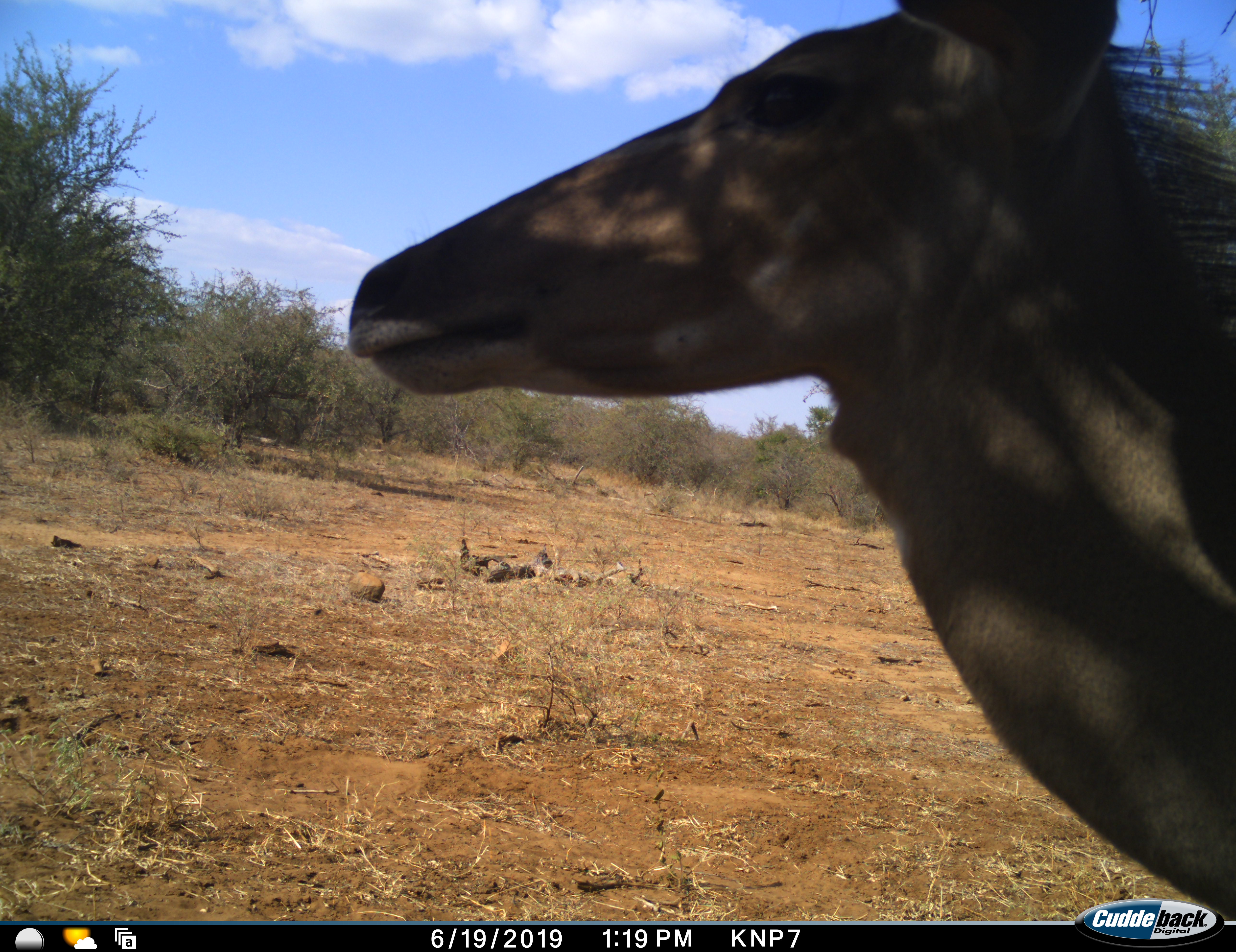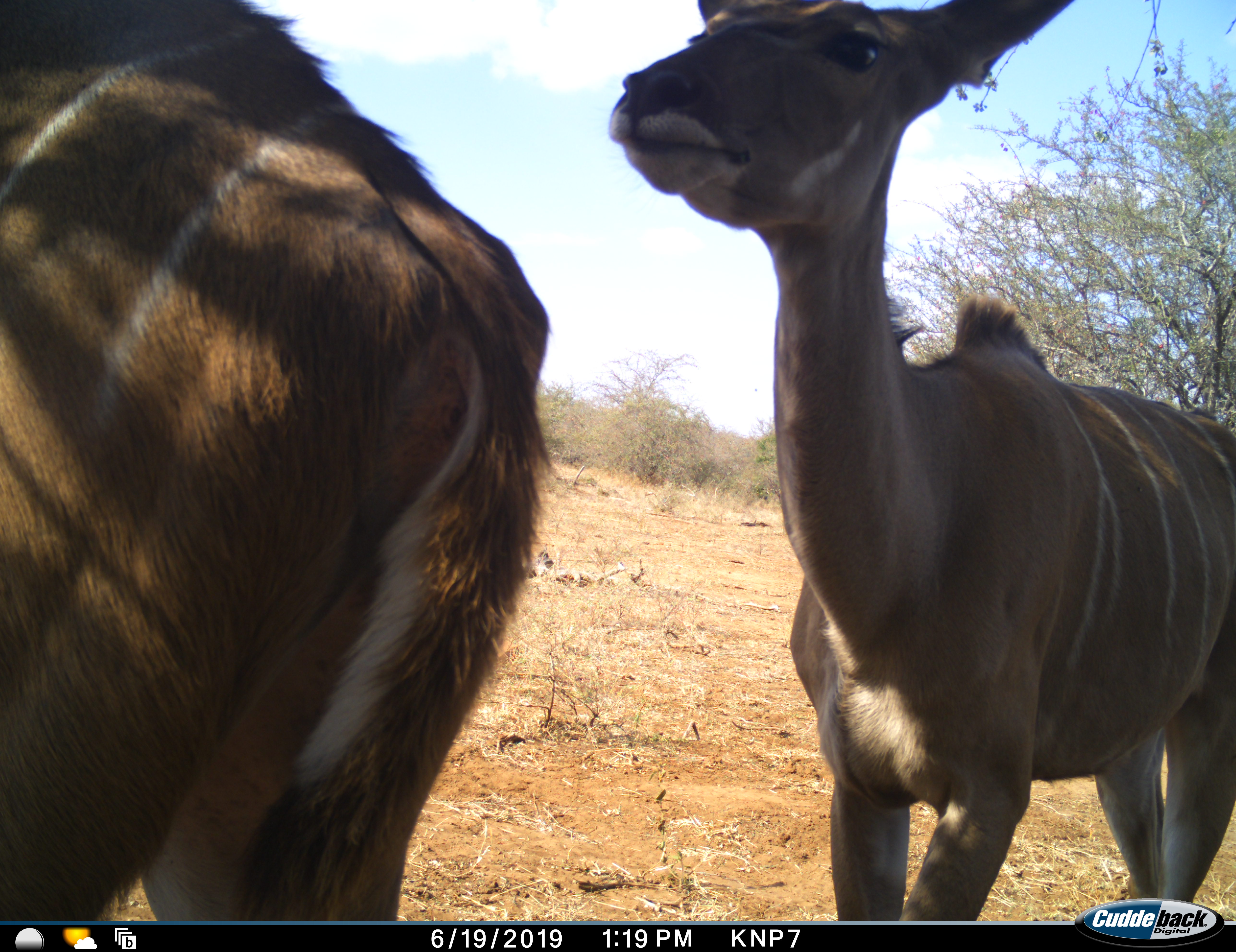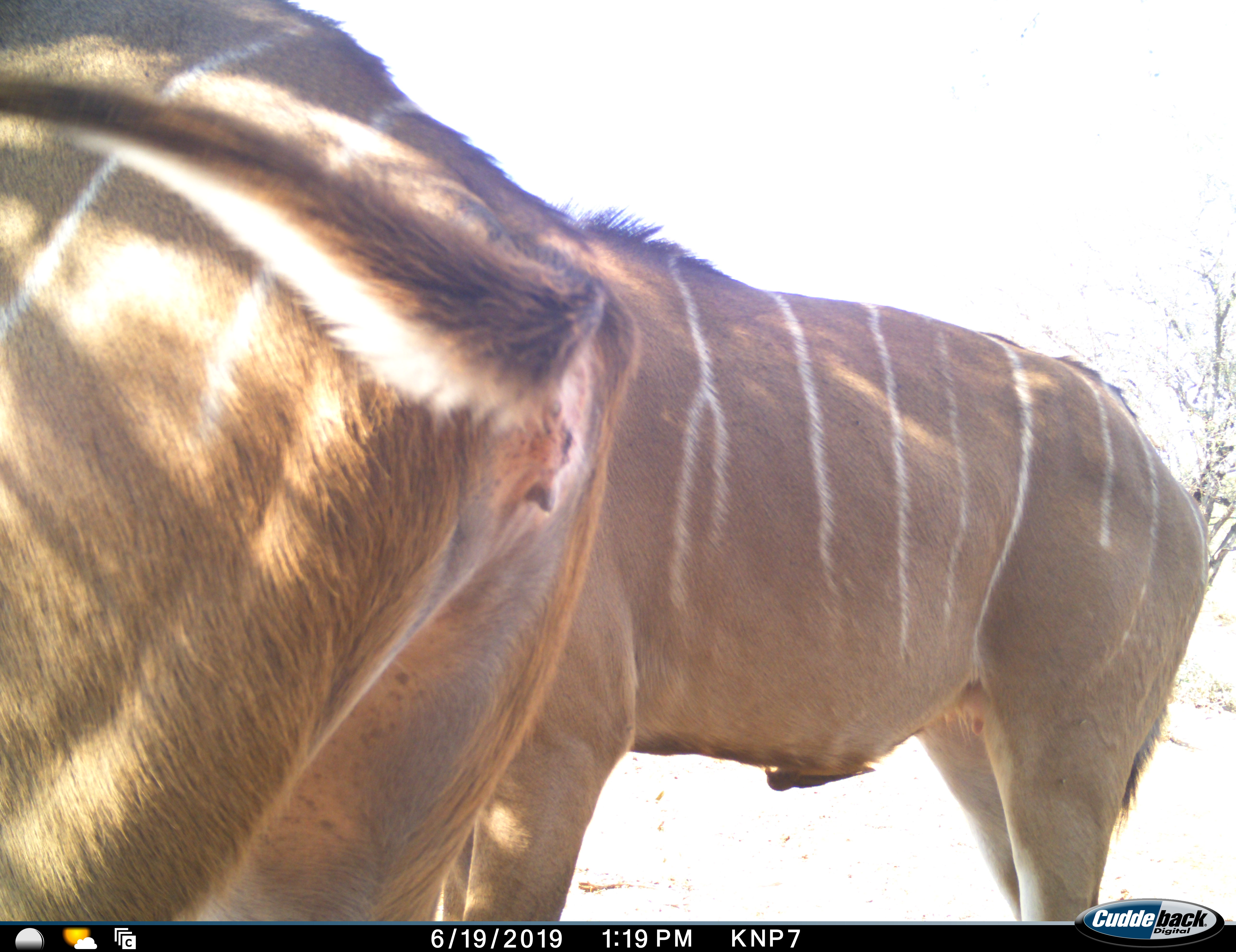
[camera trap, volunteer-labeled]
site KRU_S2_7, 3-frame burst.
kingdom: Animalia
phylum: Chordata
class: Mammalia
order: Artiodactyla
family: Bovidae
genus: Tragelaphus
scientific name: Tragelaphus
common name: kudu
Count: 2.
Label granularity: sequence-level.